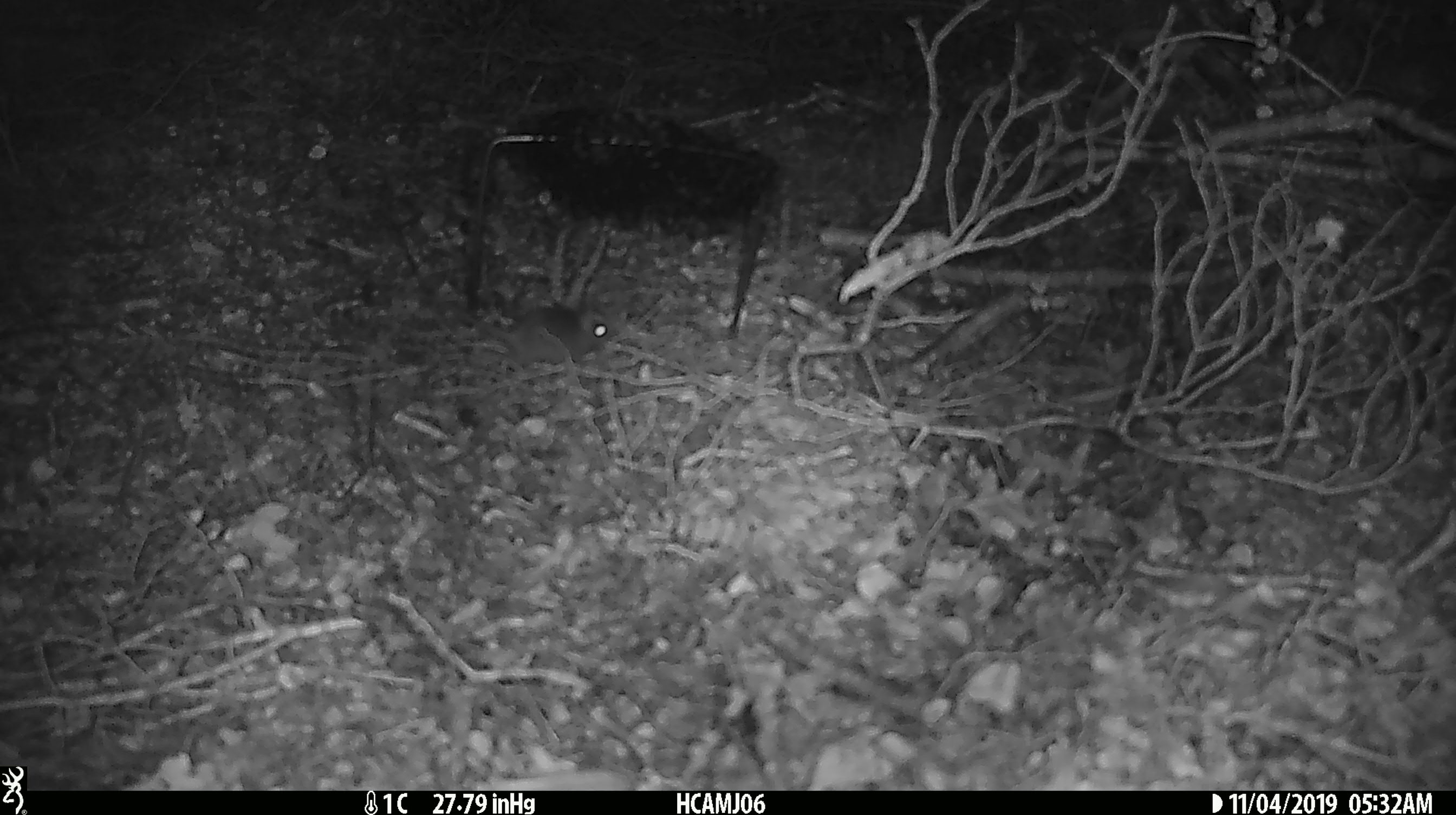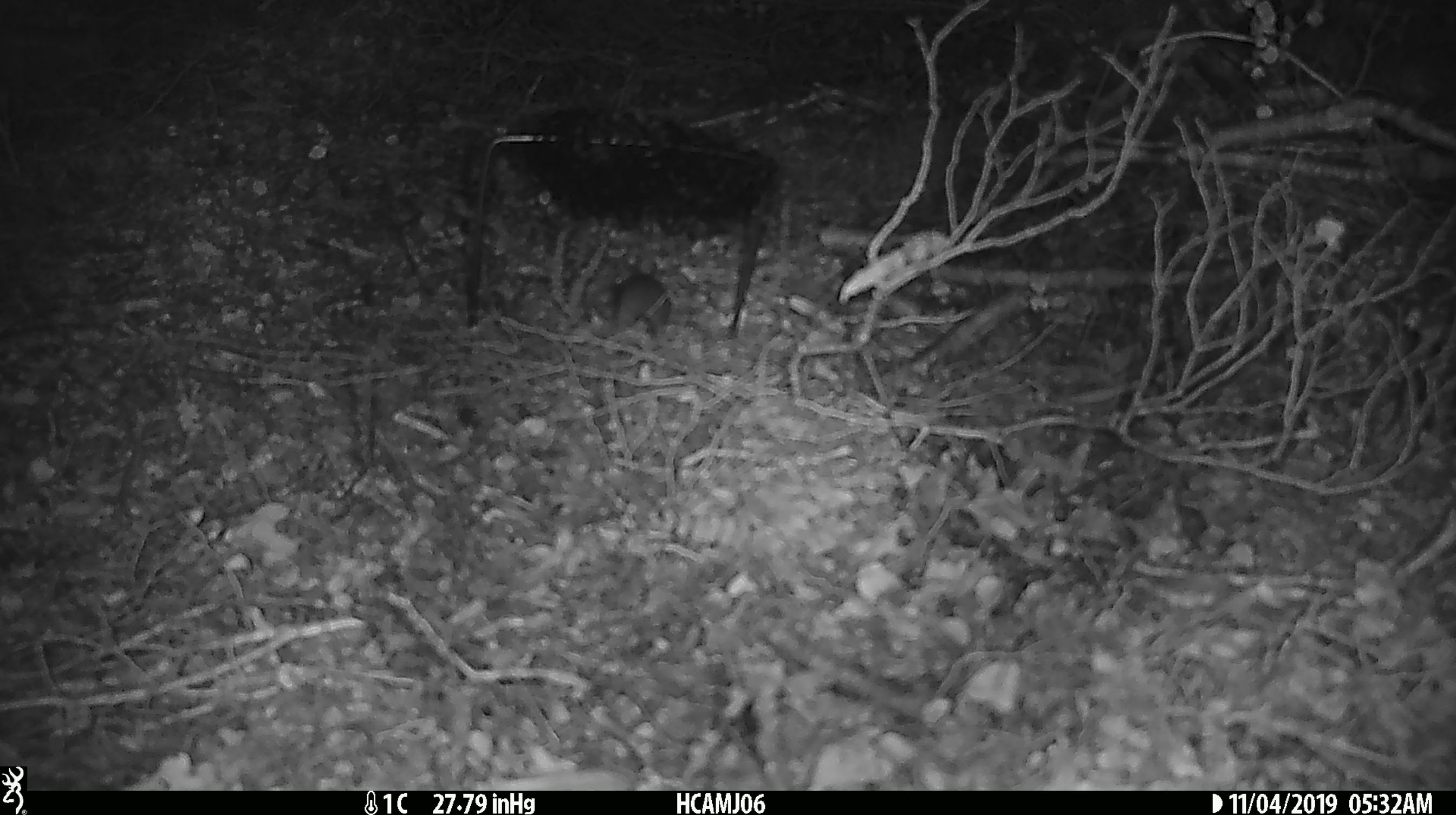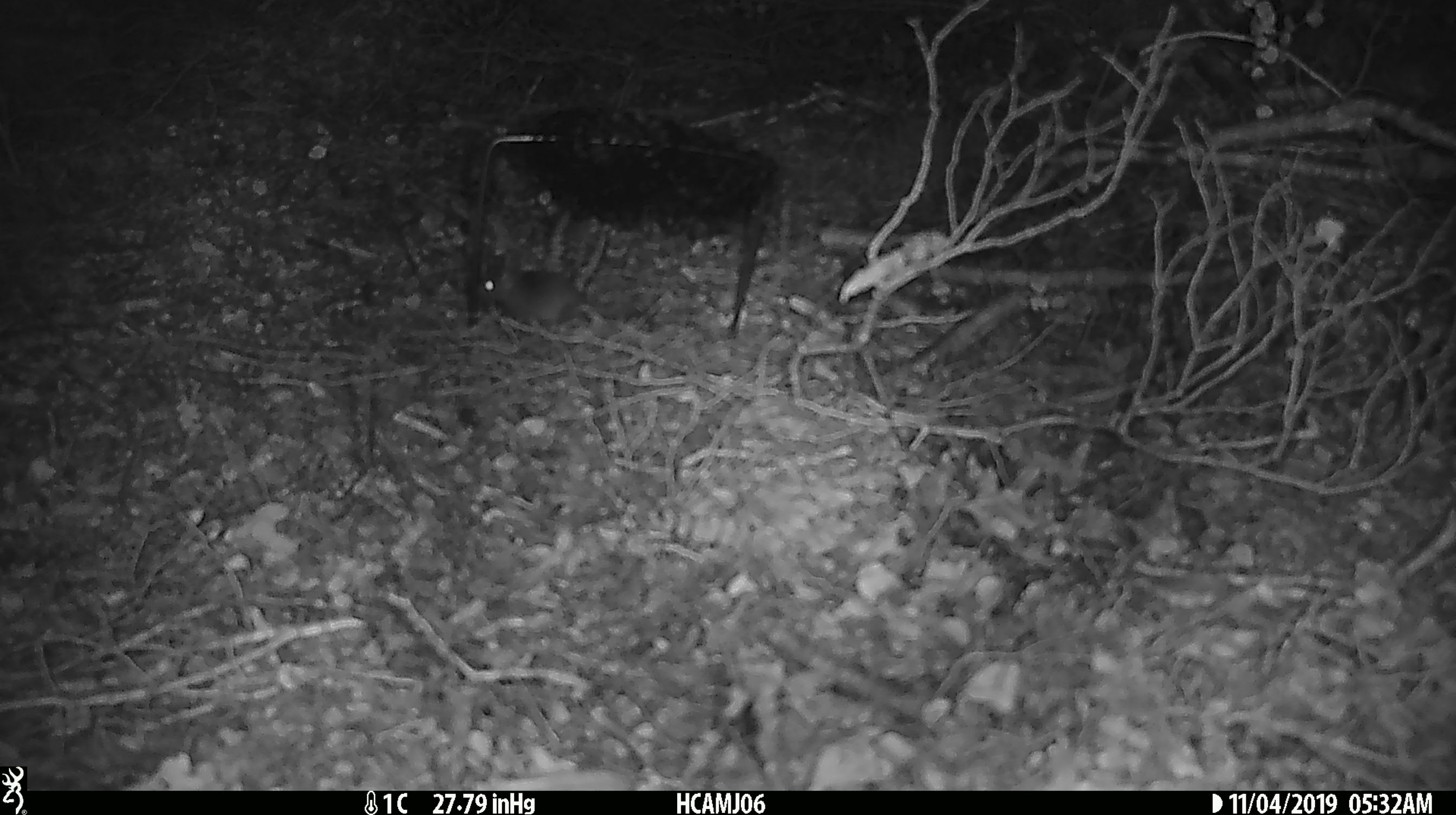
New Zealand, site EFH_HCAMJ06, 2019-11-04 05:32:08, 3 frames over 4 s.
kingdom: Animalia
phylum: Chordata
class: Mammalia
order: Rodentia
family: Muridae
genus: Mus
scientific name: Mus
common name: mouse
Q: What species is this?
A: Mouse (Mus).